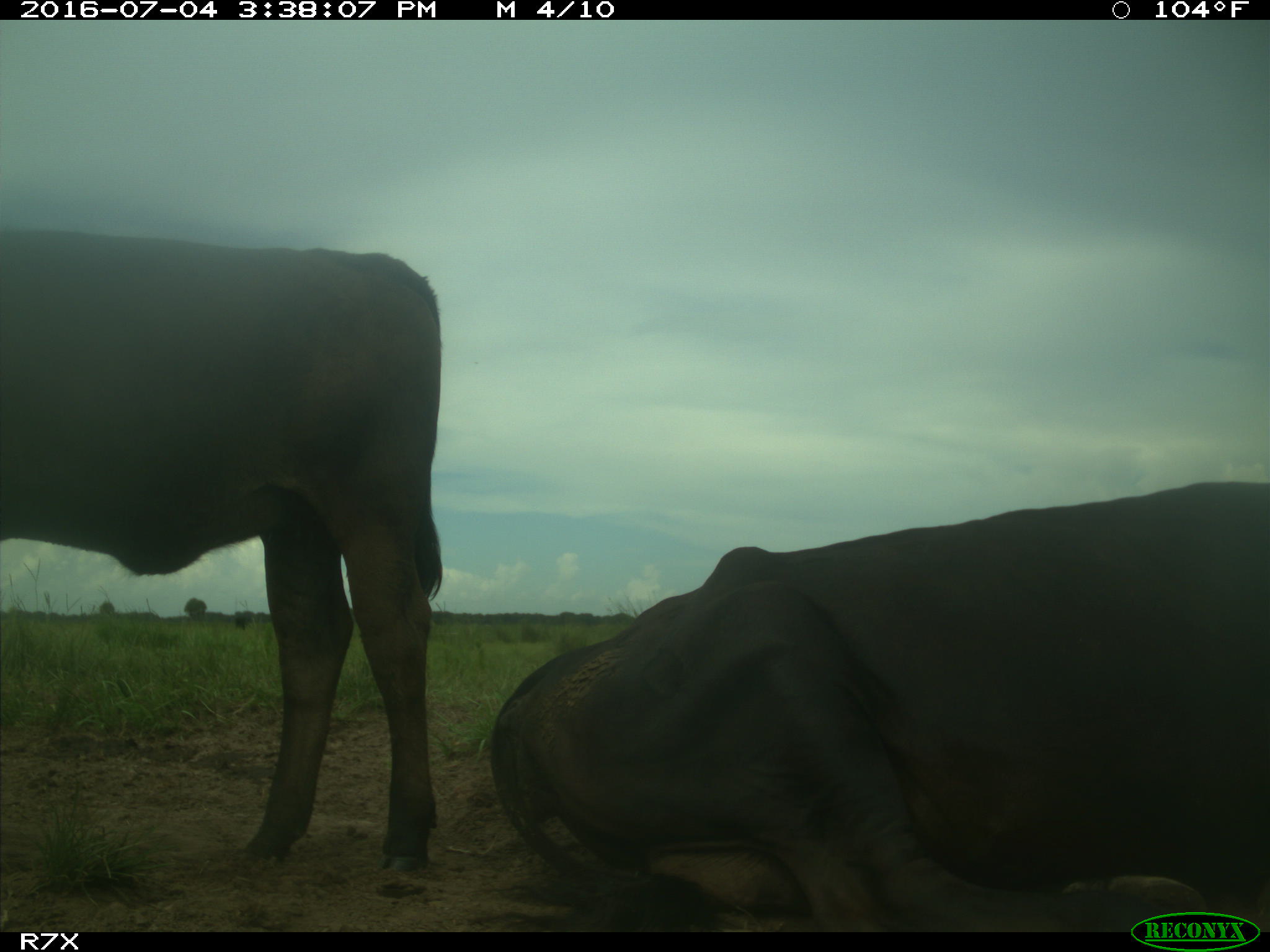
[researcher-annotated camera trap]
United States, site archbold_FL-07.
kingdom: Animalia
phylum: Chordata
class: Mammalia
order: Artiodactyla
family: Bovidae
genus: Bos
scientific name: Bos taurus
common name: domestic cow